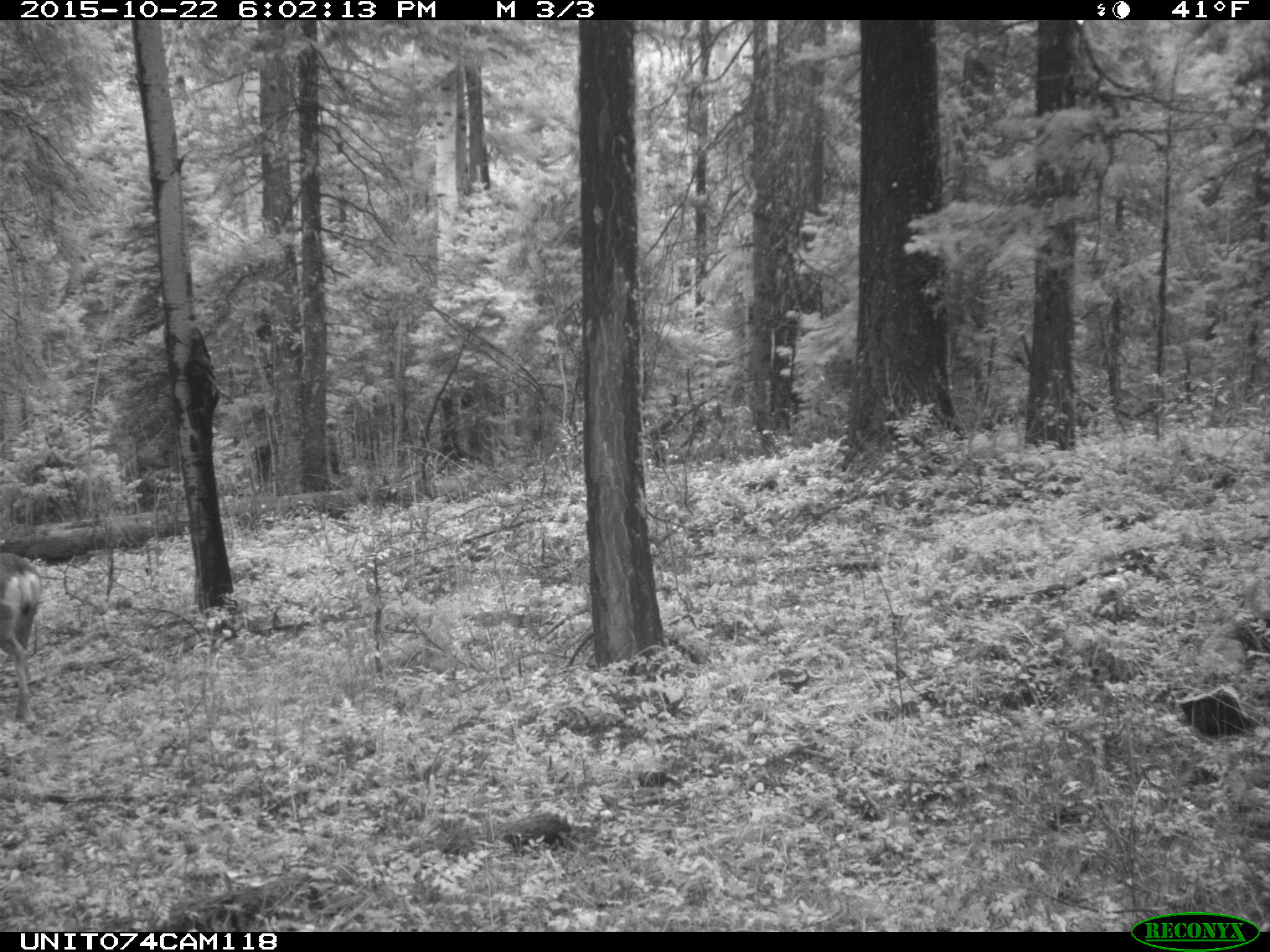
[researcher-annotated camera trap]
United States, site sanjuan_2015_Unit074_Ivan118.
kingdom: Animalia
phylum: Chordata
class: Mammalia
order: Artiodactyla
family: Cervidae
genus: Odocoileus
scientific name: Odocoileus hemionus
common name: mule deer